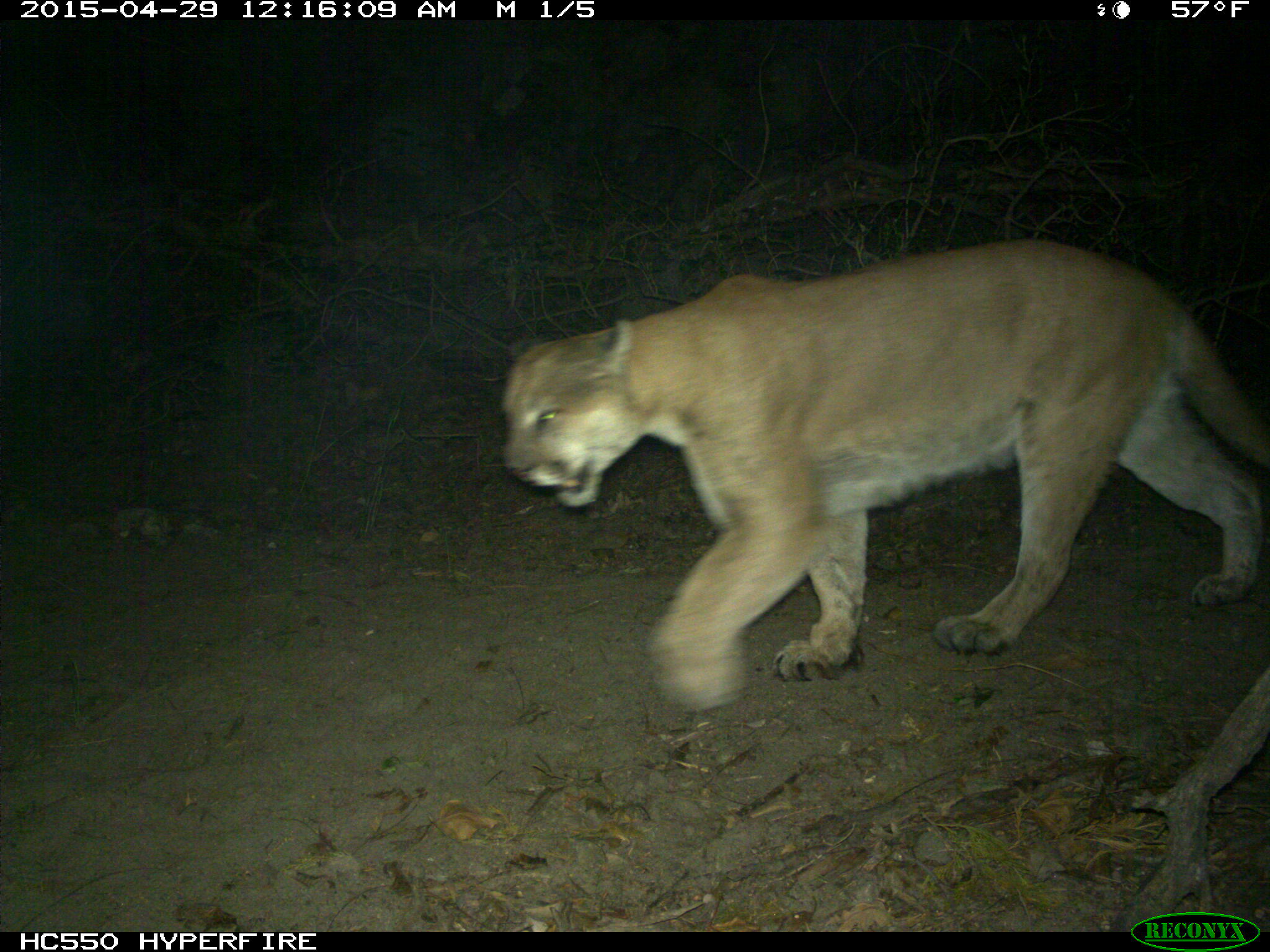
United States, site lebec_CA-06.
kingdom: Animalia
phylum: Chordata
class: Mammalia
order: Carnivora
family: Felidae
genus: Puma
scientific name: Puma concolor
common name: mountain lion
Puma concolor (mountain lion).